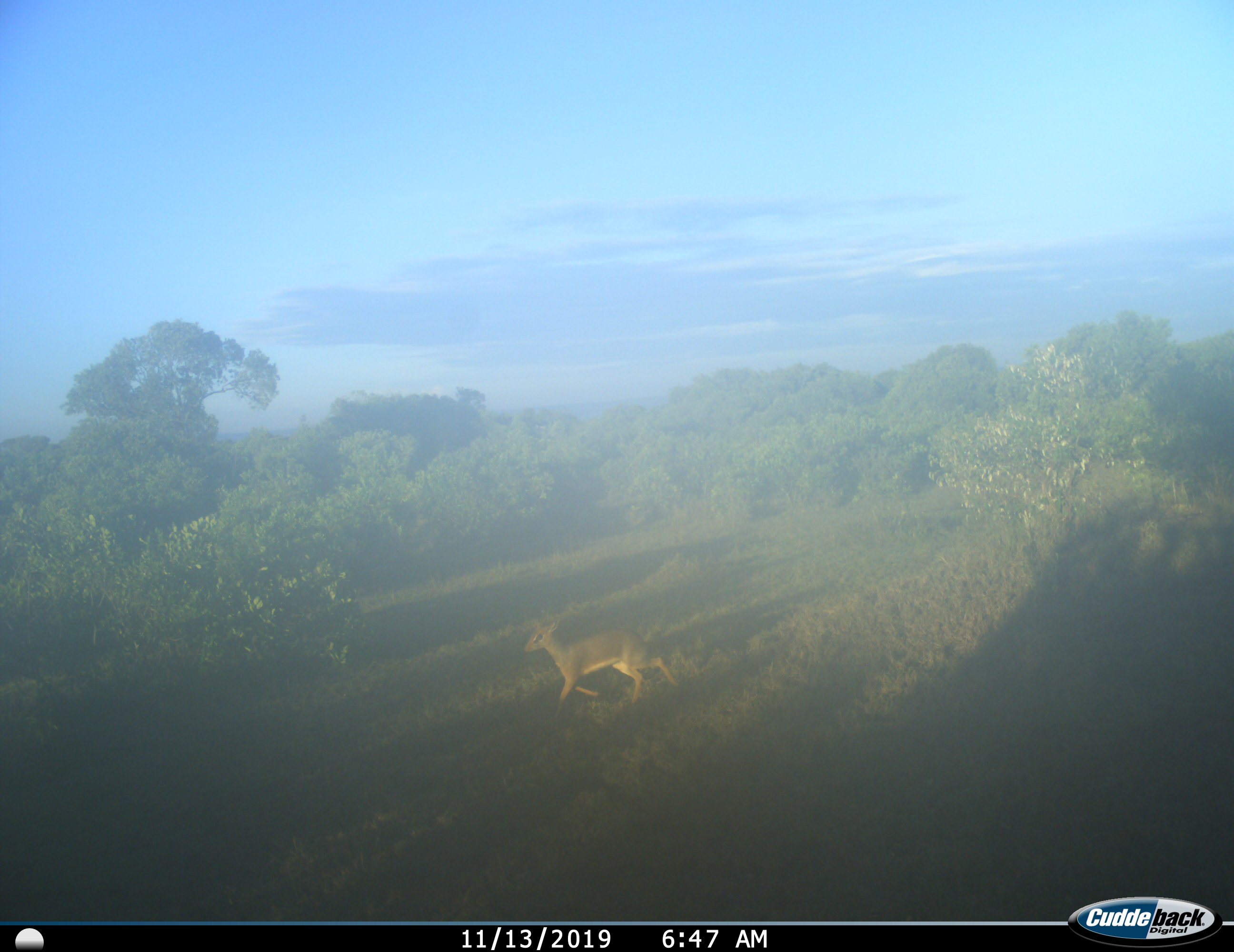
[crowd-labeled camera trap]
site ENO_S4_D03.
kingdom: Animalia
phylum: Chordata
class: Mammalia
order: Artiodactyla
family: Bovidae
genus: Madoqua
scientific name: Madoqua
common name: dik-dik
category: dikdik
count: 1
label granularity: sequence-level